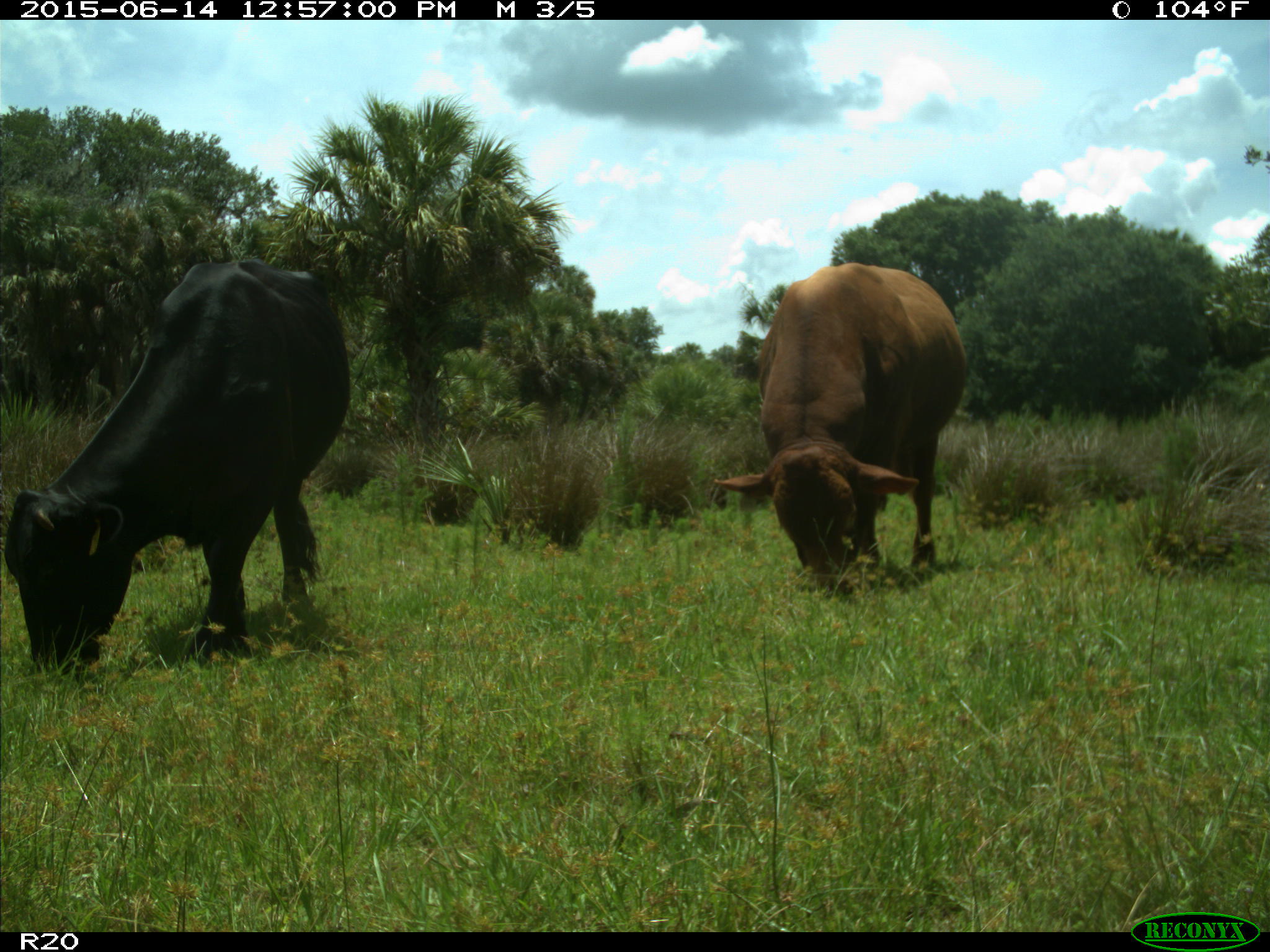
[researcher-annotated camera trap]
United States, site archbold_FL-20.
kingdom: Animalia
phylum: Chordata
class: Mammalia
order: Artiodactyla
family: Bovidae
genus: Bos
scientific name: Bos taurus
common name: domestic cow